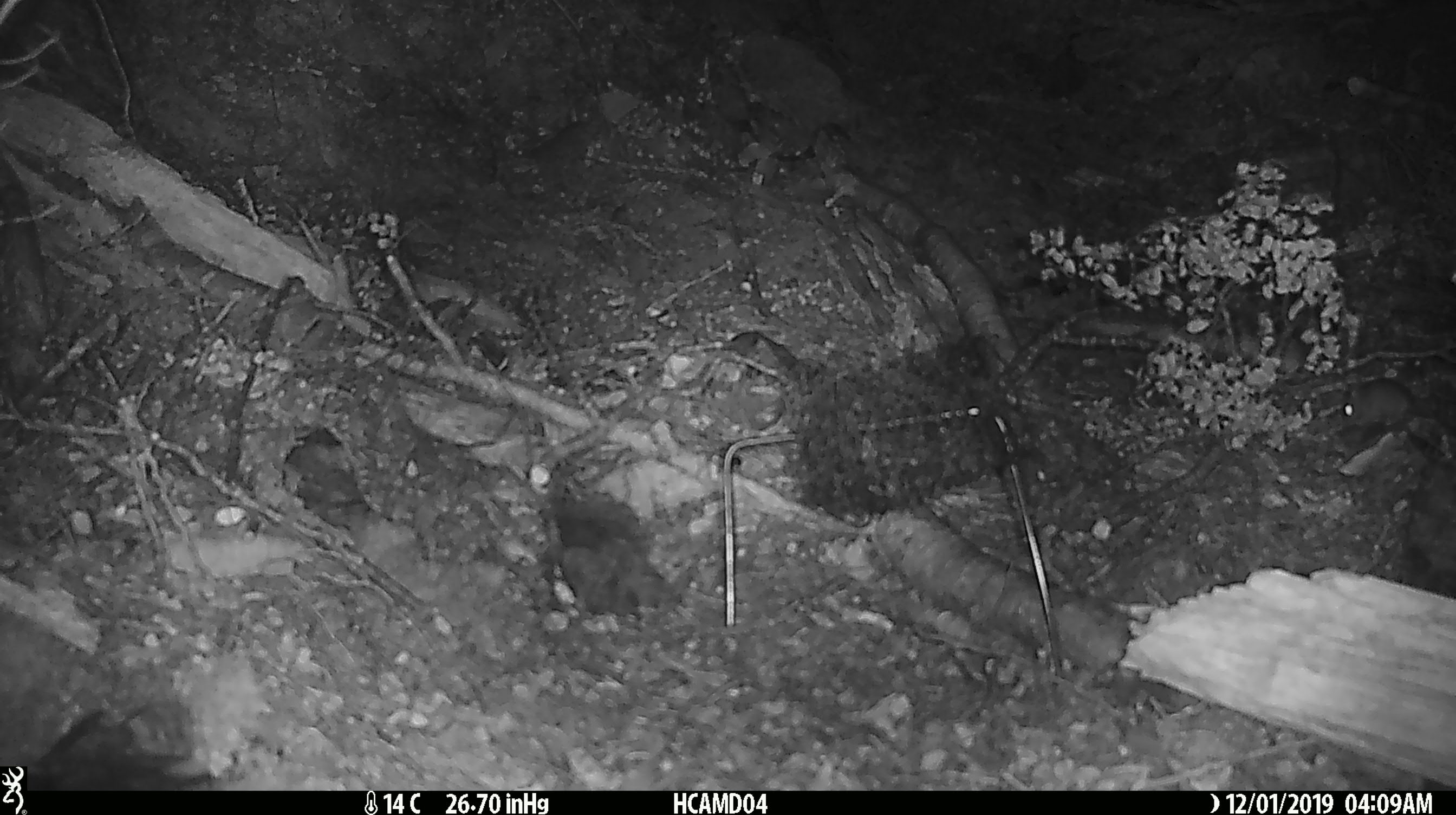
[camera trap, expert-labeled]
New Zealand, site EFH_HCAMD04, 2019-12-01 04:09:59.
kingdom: Animalia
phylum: Chordata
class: Mammalia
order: Rodentia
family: Muridae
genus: Mus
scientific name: Mus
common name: mouse